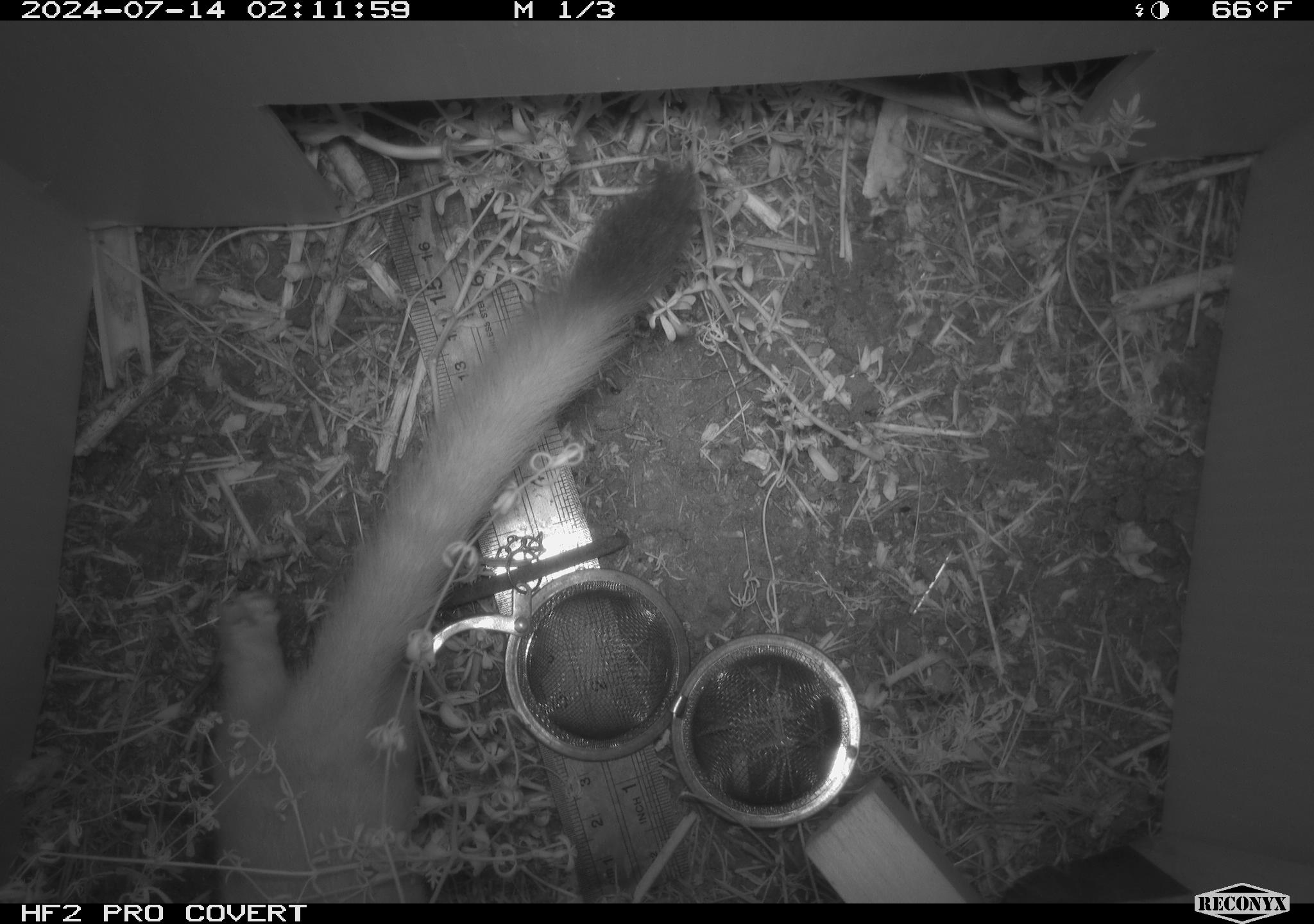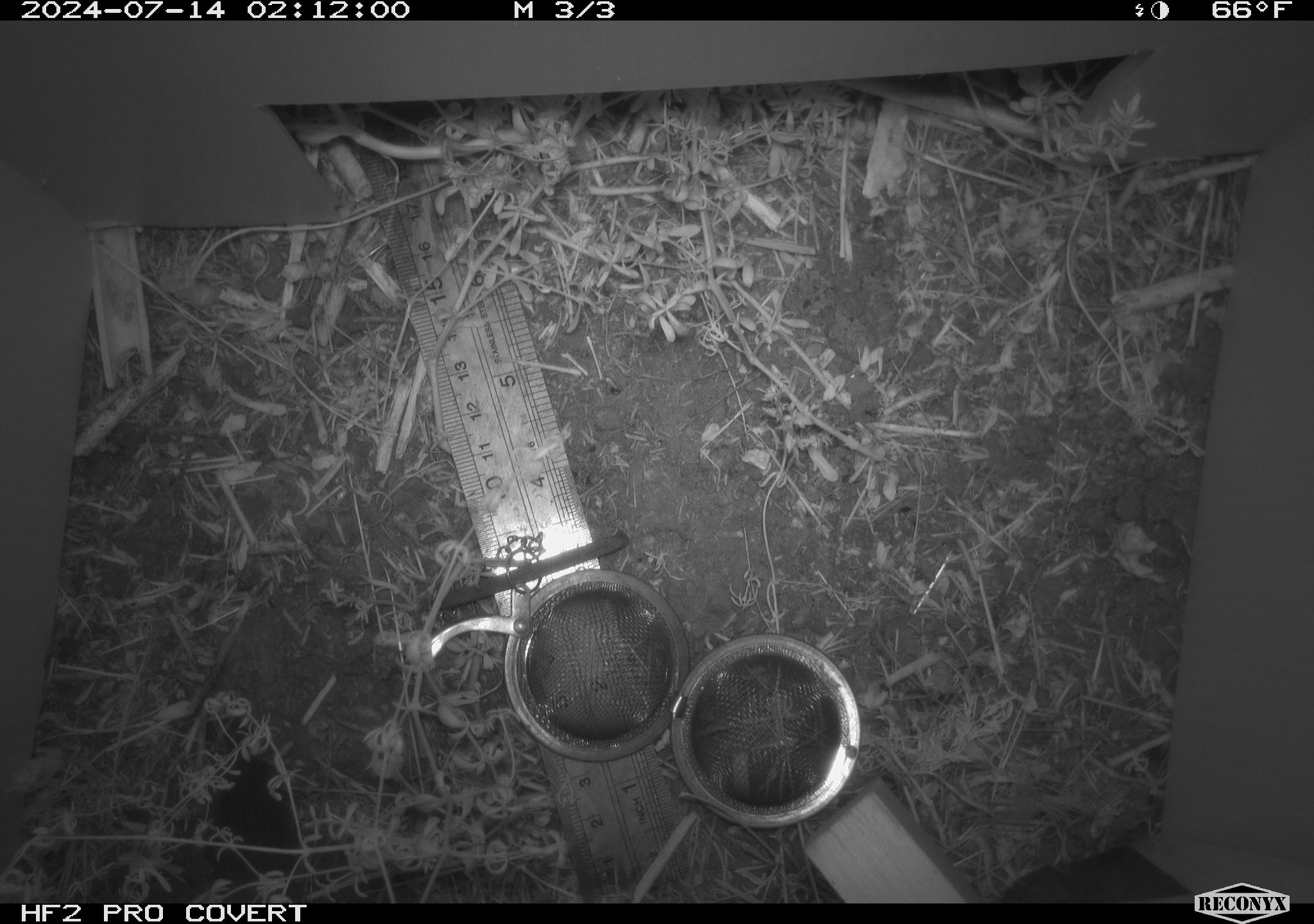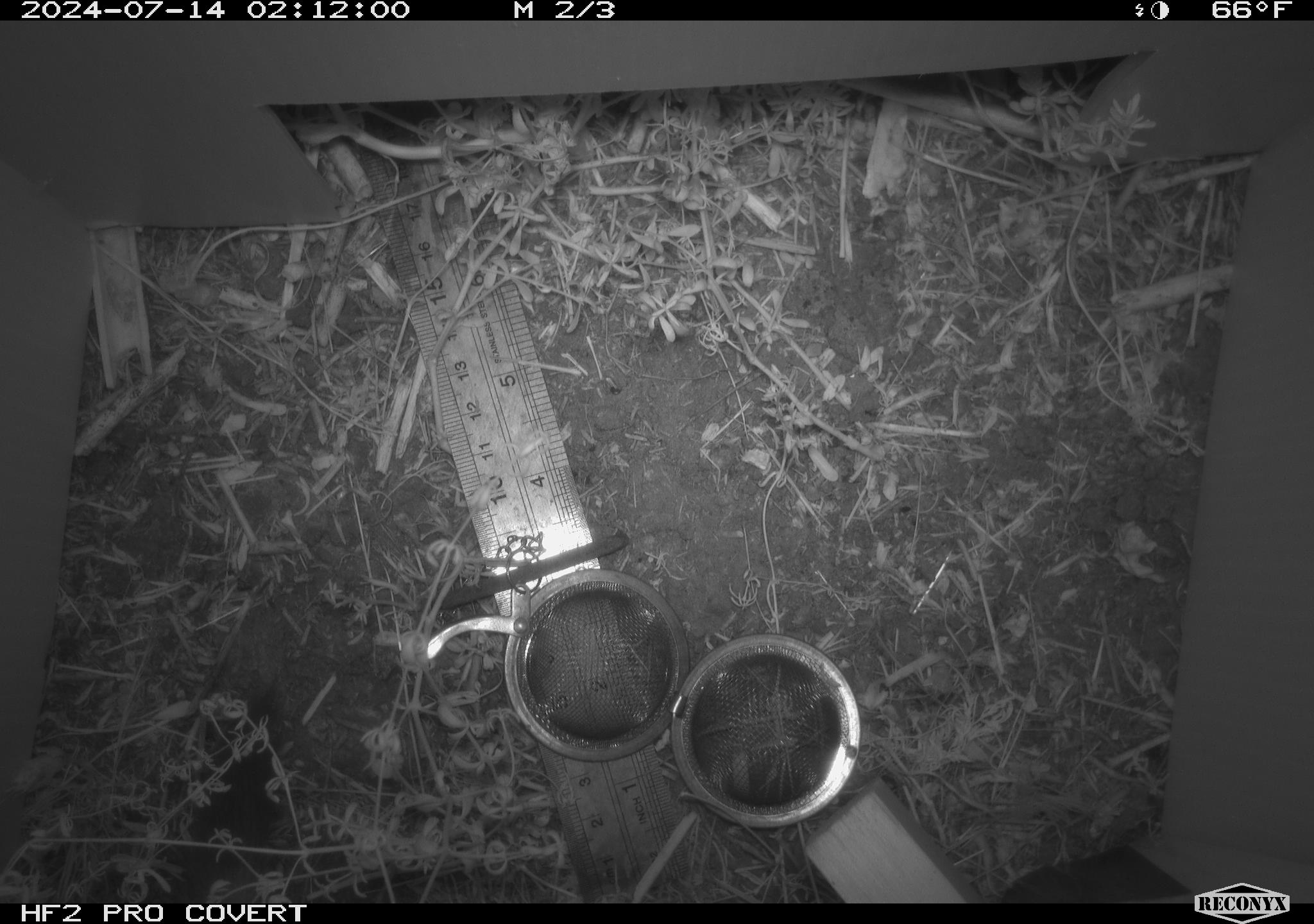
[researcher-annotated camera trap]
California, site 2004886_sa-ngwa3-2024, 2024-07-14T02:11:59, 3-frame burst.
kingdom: Animalia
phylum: Chordata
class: Mammalia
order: Carnivora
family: Mustelidae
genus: Neogale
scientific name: Neogale frenata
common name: long-tailed weasel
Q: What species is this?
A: Long-tailed weasel (Neogale frenata).